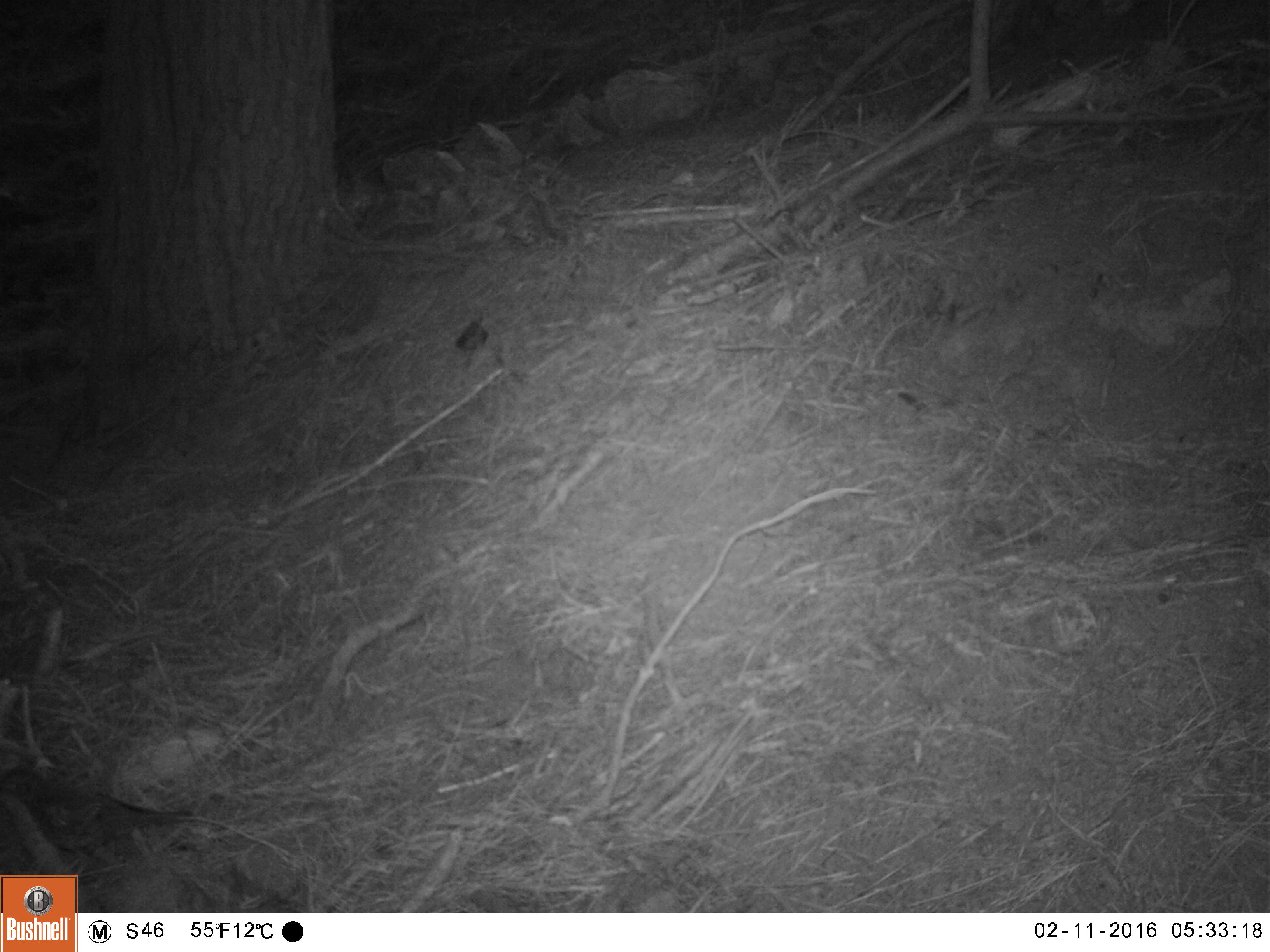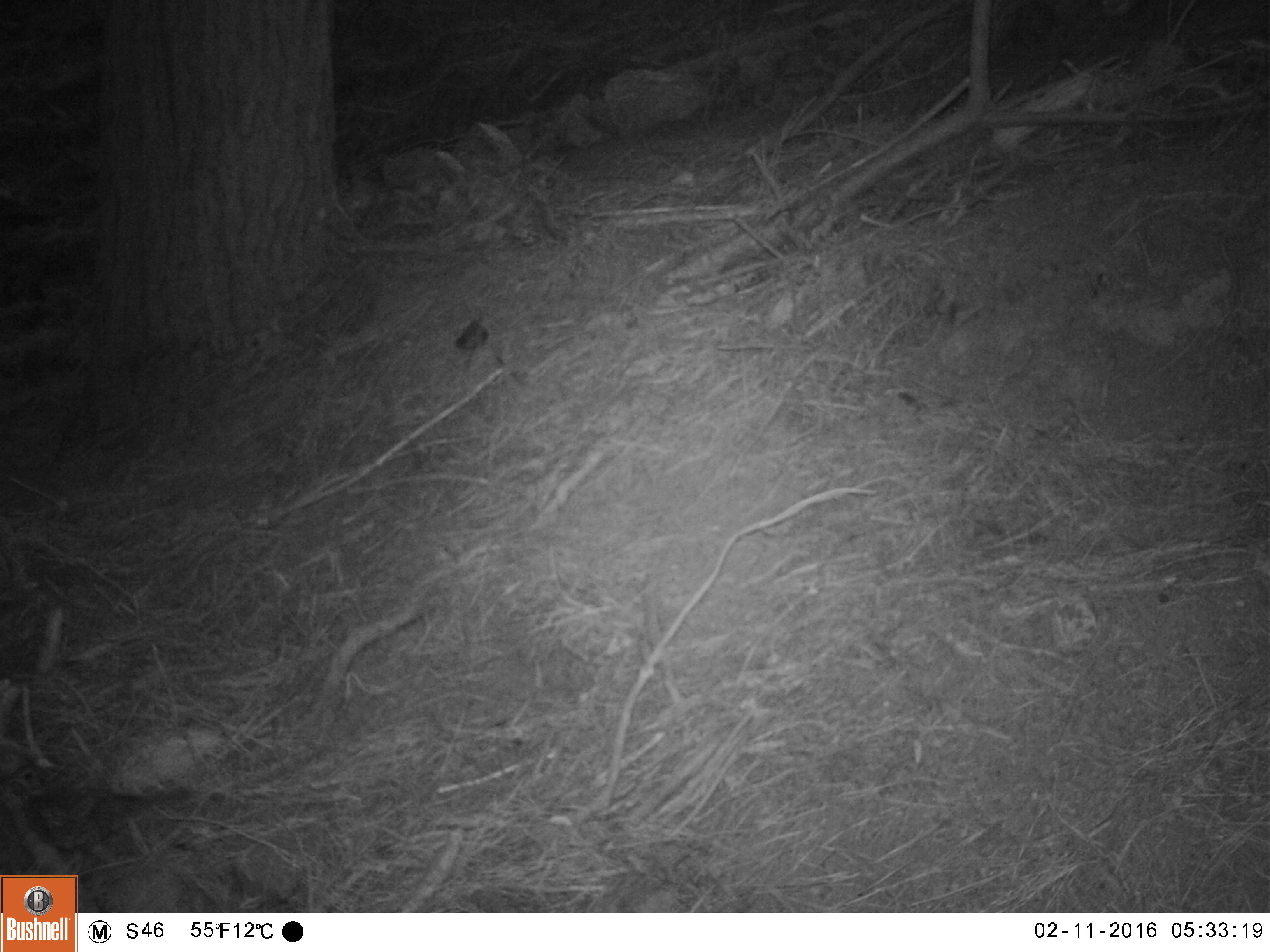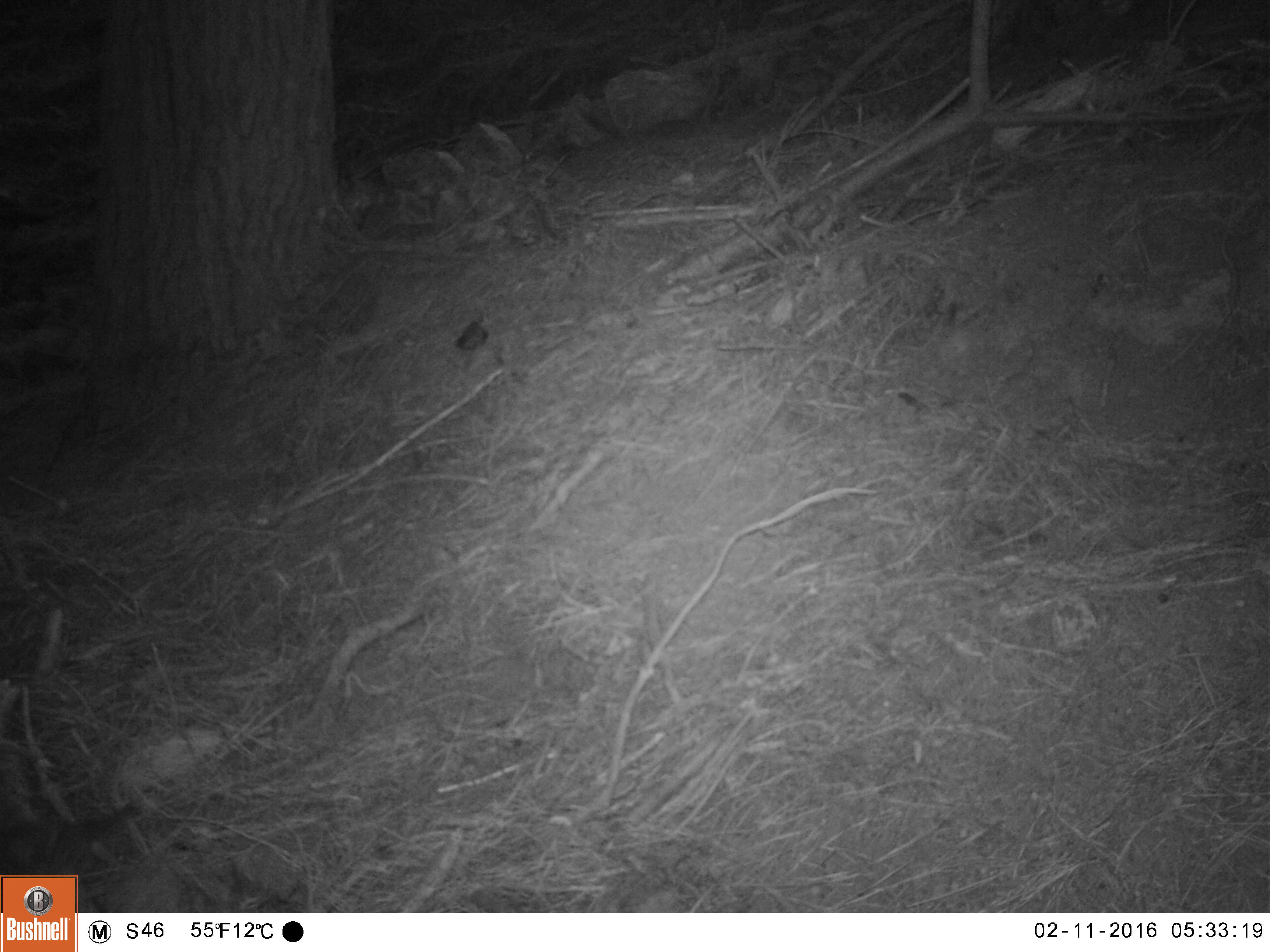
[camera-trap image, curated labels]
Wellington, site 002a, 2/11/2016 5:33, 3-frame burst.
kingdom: Animalia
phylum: Chordata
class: Aves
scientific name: Aves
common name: bird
Bird (Aves).